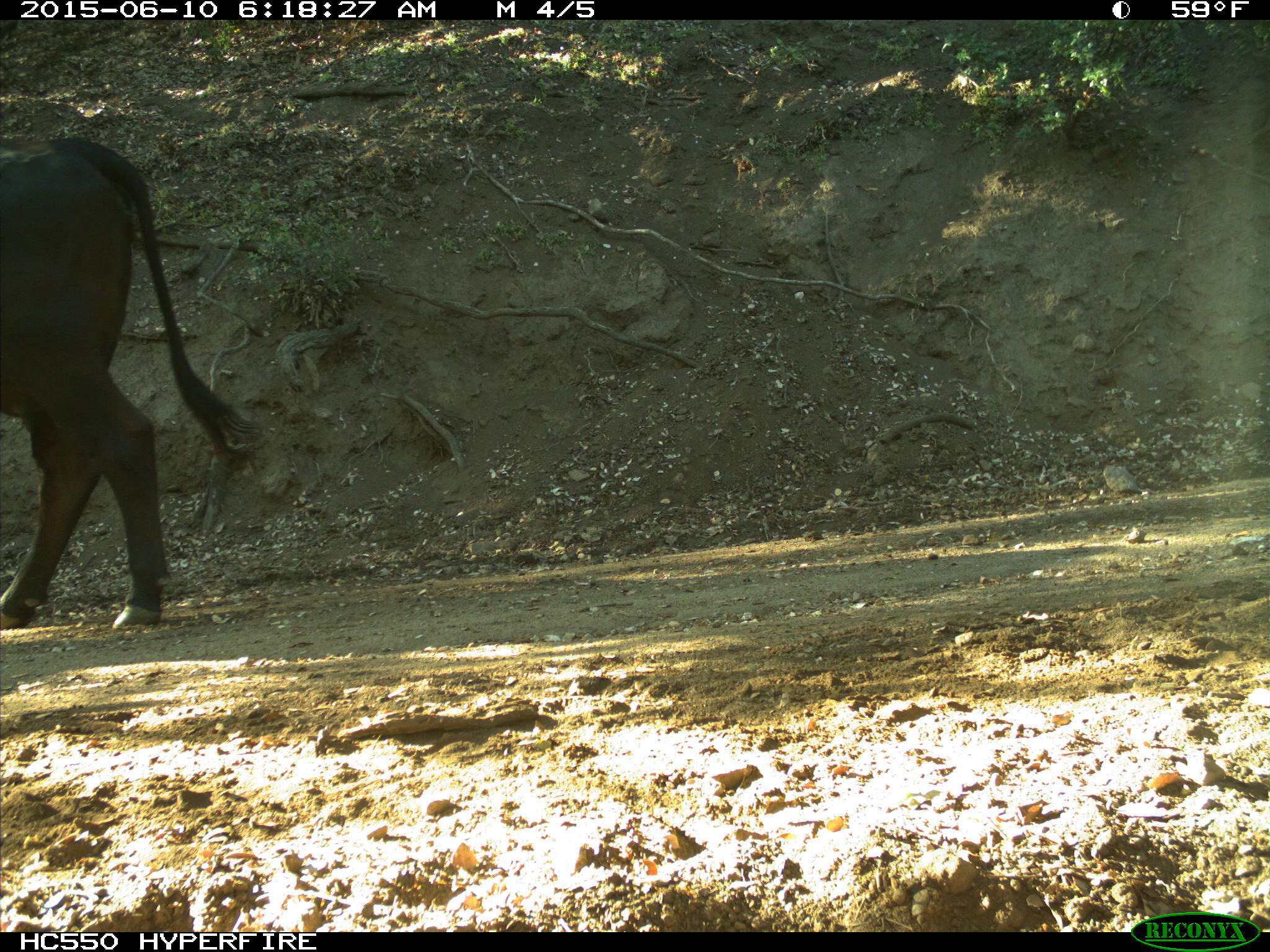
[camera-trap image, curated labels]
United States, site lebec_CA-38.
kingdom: Animalia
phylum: Chordata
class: Mammalia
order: Artiodactyla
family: Bovidae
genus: Bos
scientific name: Bos taurus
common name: domestic cow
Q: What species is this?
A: Bos taurus (domestic cow).